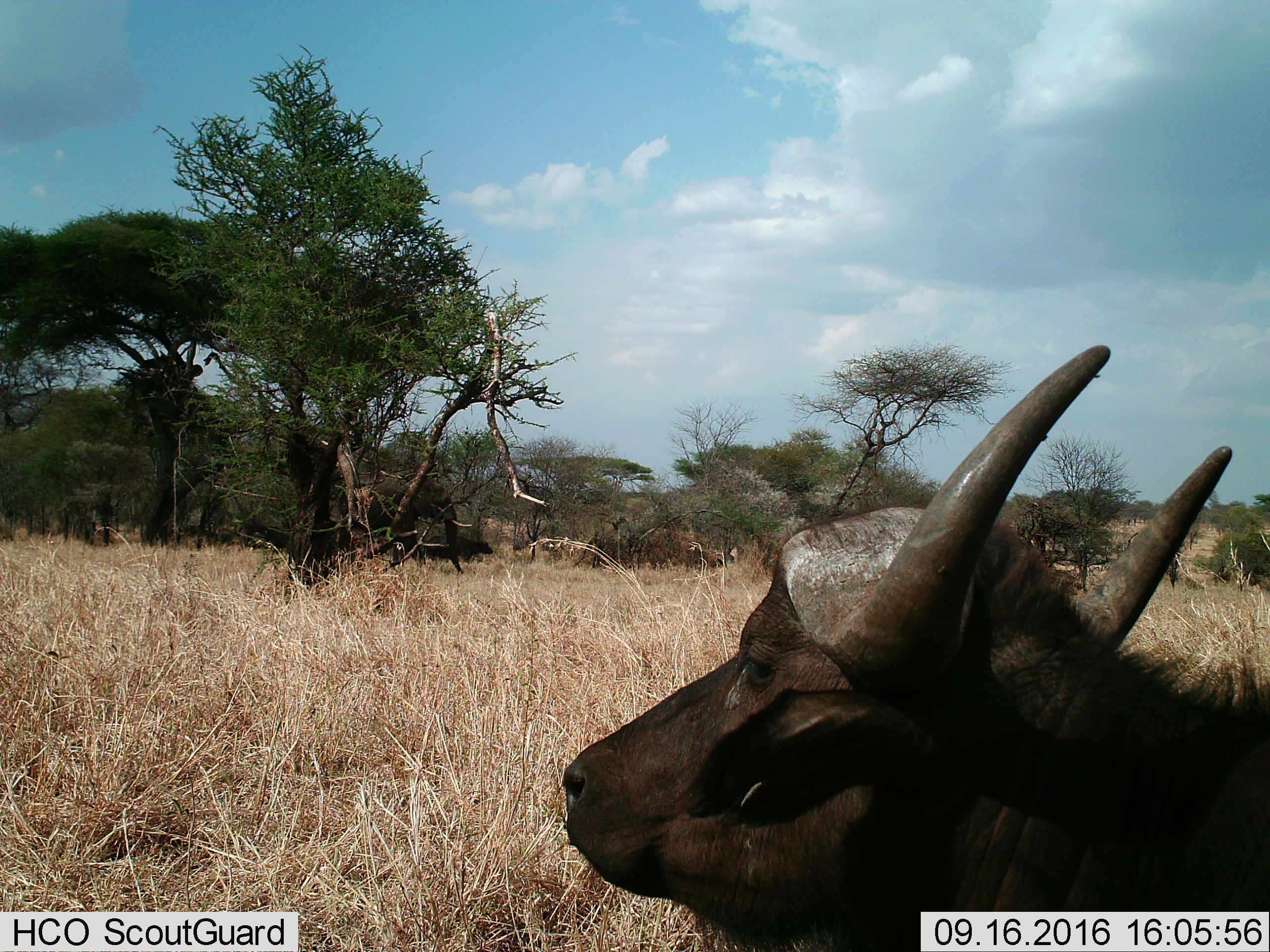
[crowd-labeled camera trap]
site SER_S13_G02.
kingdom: Animalia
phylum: Chordata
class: Mammalia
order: Artiodactyla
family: Bovidae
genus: Syncerus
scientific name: Syncerus caffer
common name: african buffalo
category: buffalo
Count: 1.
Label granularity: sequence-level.